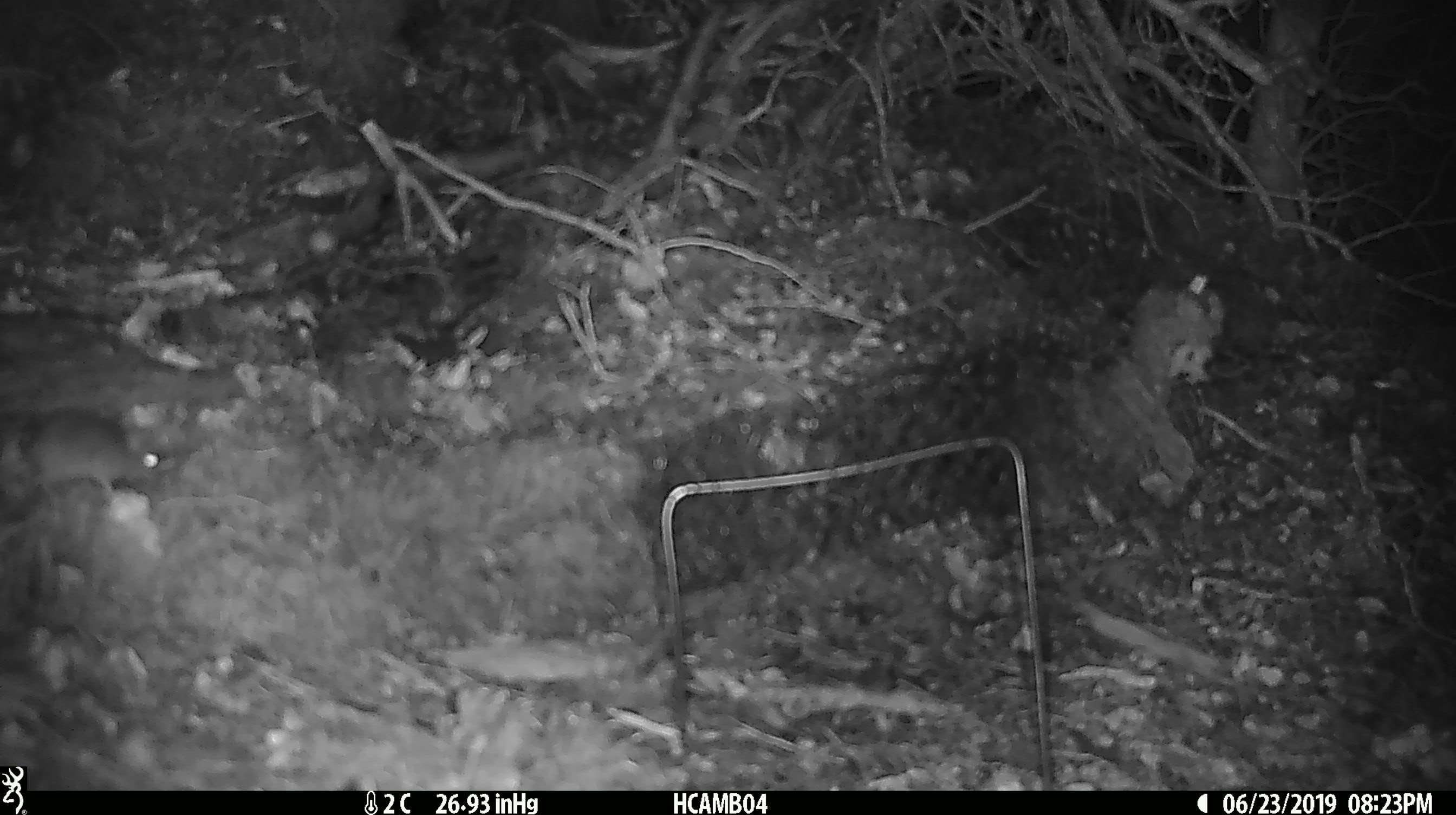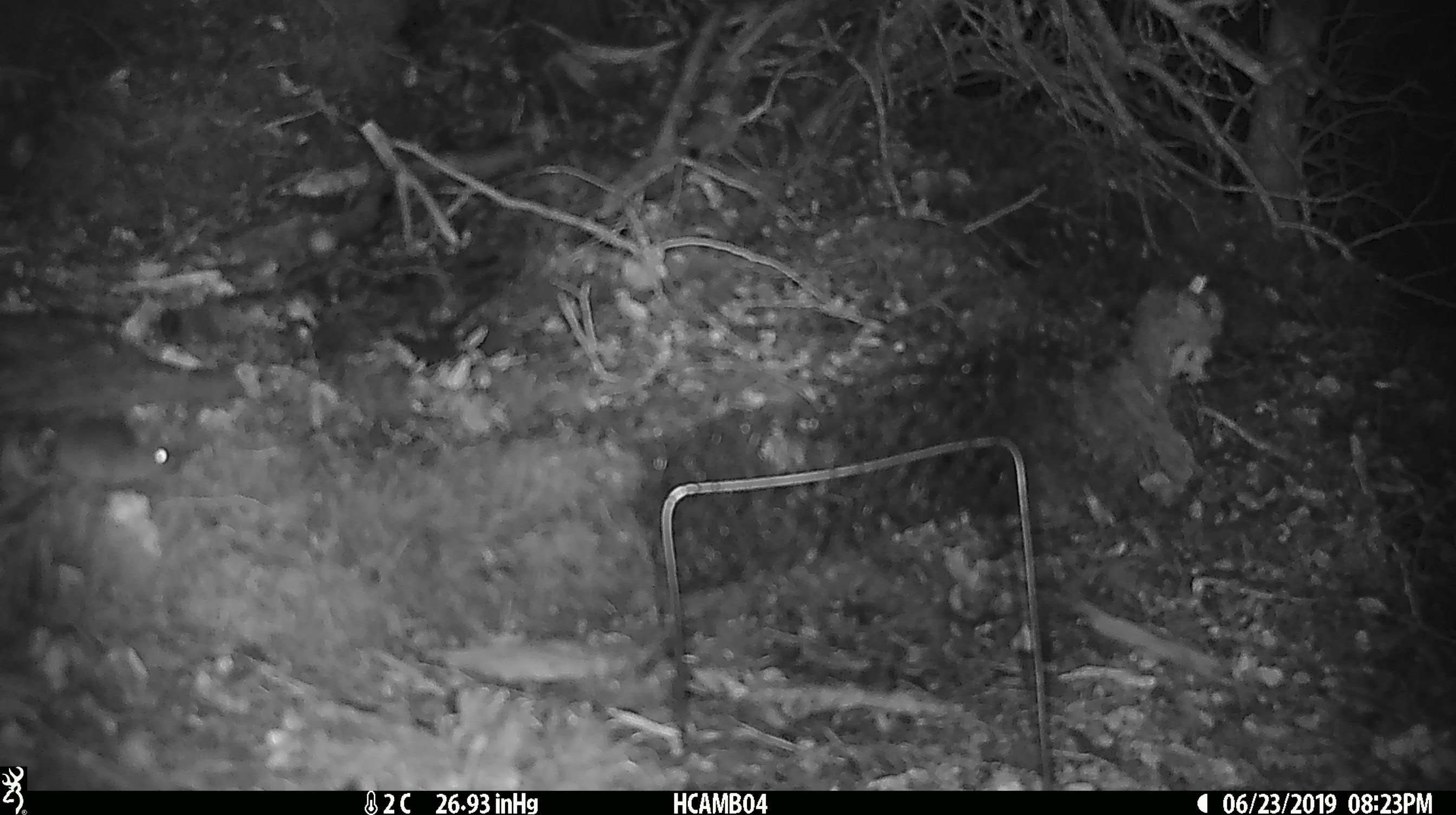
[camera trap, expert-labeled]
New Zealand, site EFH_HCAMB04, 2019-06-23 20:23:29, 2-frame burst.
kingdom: Animalia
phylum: Chordata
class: Mammalia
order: Rodentia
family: Muridae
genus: Mus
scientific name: Mus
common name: mouse